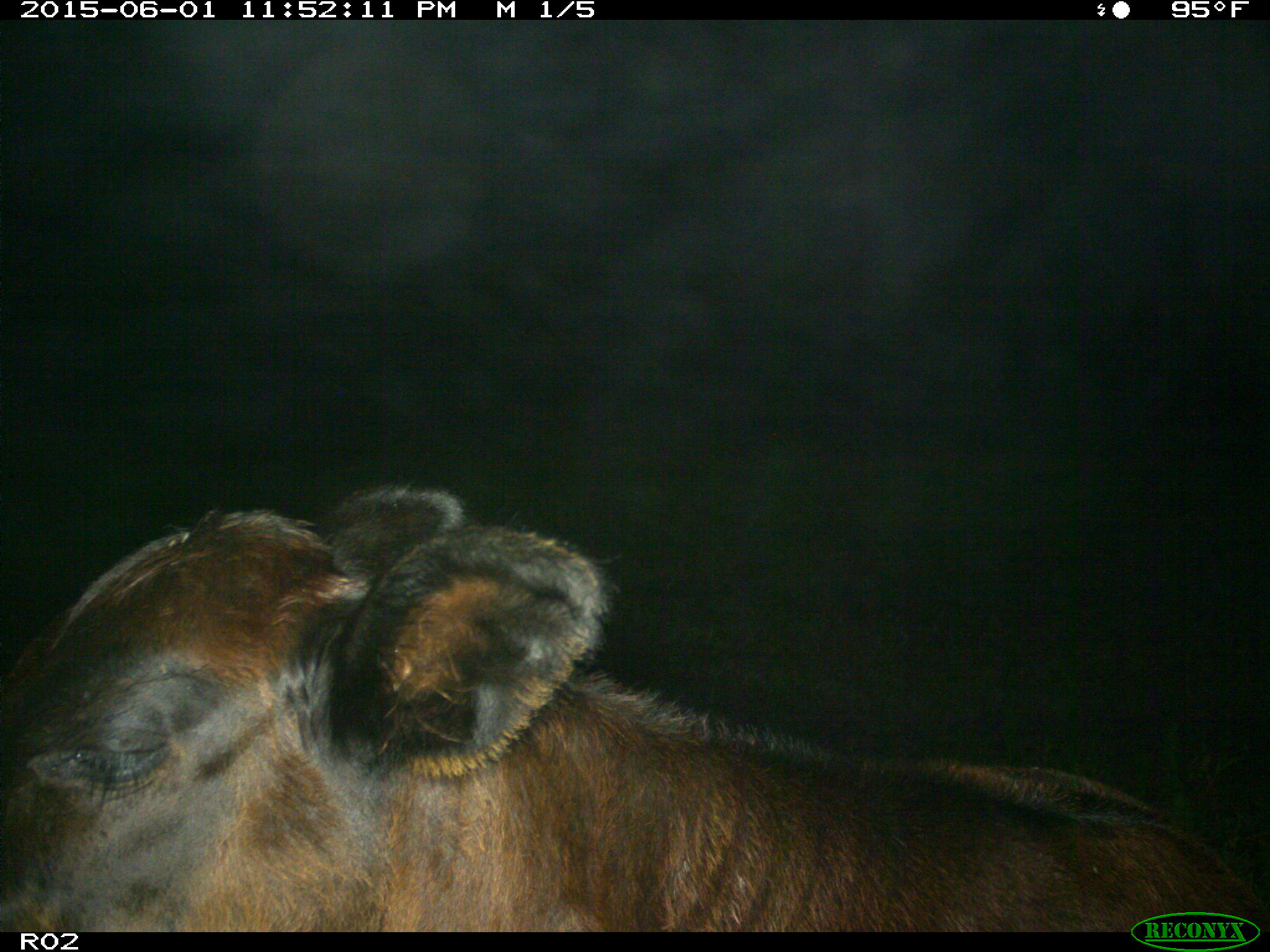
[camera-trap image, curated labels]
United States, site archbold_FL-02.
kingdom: Animalia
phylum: Chordata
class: Mammalia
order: Artiodactyla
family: Bovidae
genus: Bos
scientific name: Bos taurus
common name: domestic cow